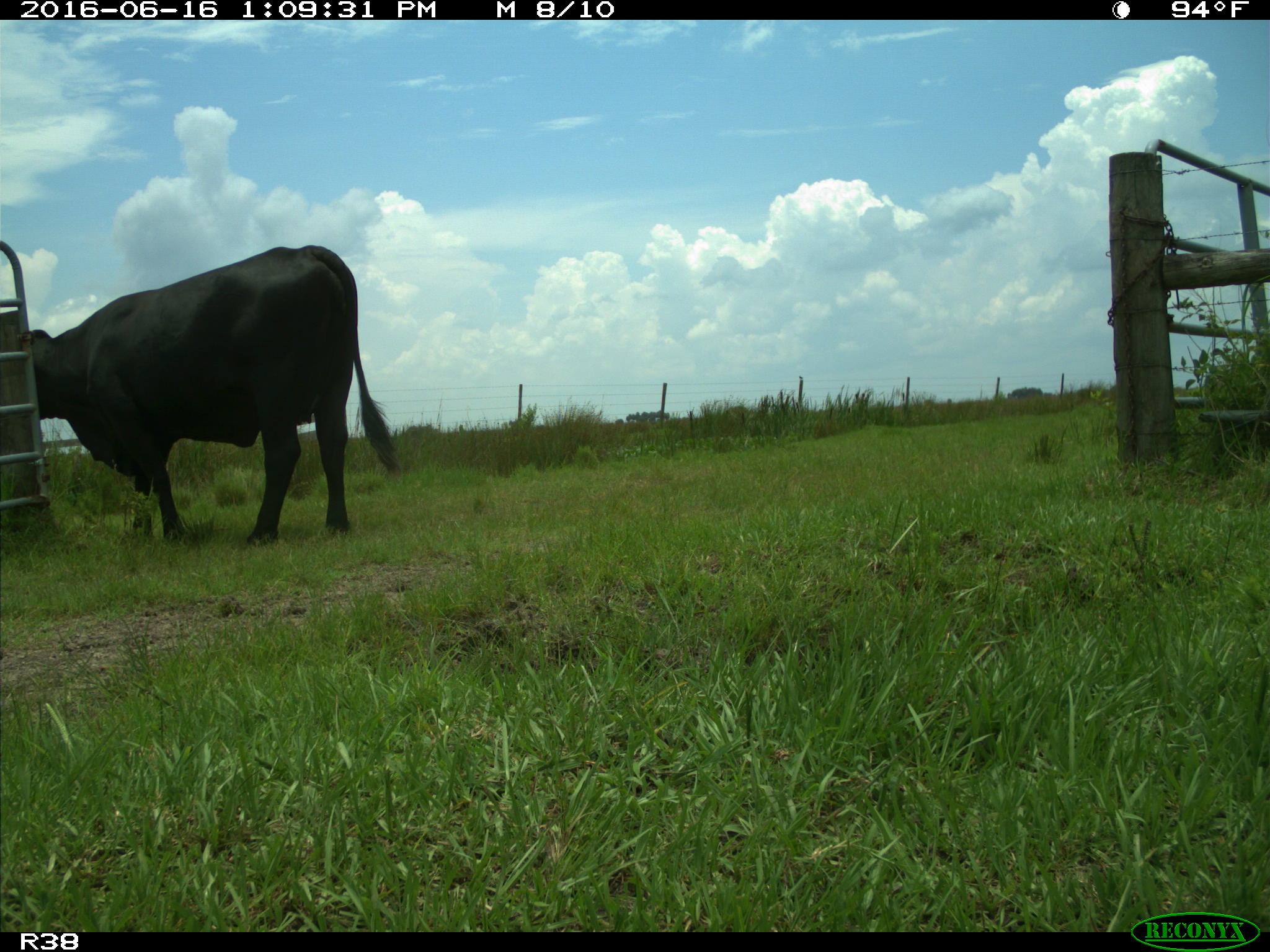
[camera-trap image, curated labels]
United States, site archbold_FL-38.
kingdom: Animalia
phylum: Chordata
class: Mammalia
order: Artiodactyla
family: Bovidae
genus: Bos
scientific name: Bos taurus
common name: domestic cow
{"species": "Bos taurus (domestic cow)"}